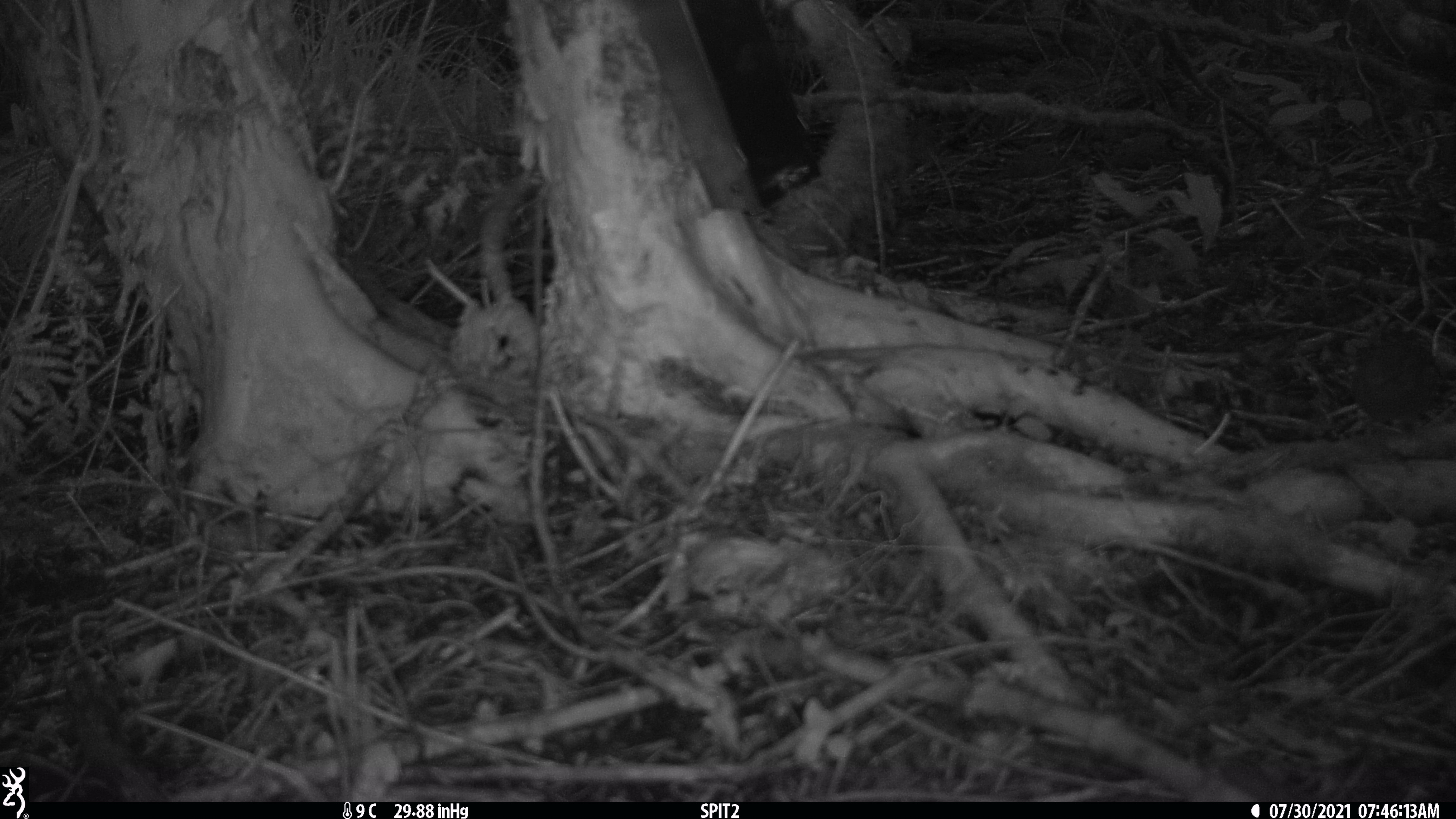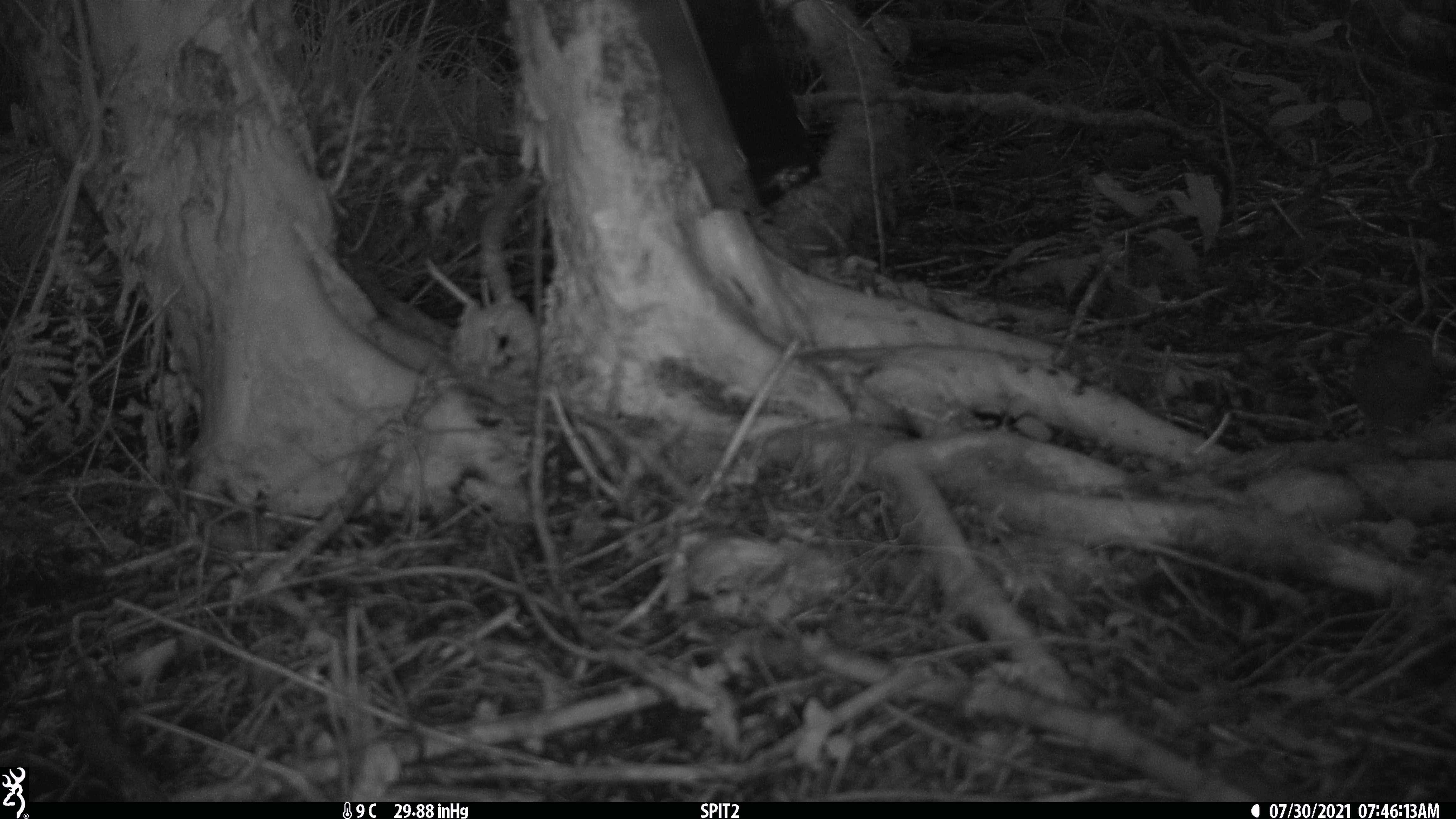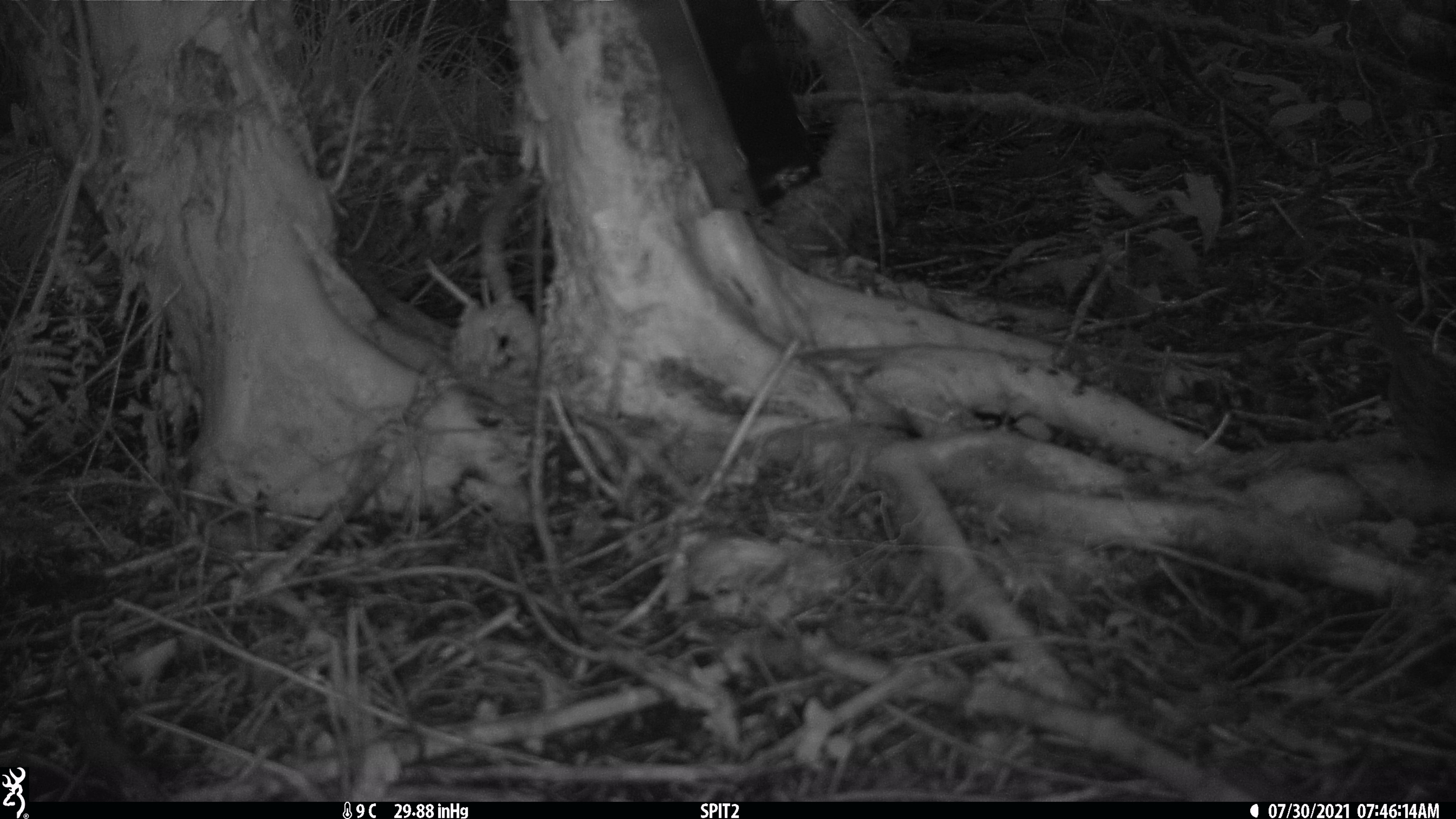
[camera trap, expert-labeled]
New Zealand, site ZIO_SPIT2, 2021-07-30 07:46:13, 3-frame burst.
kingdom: Animalia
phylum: Chordata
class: Mammalia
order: Rodentia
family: Muridae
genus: Rattus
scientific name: Rattus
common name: rat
Rat (Rattus).